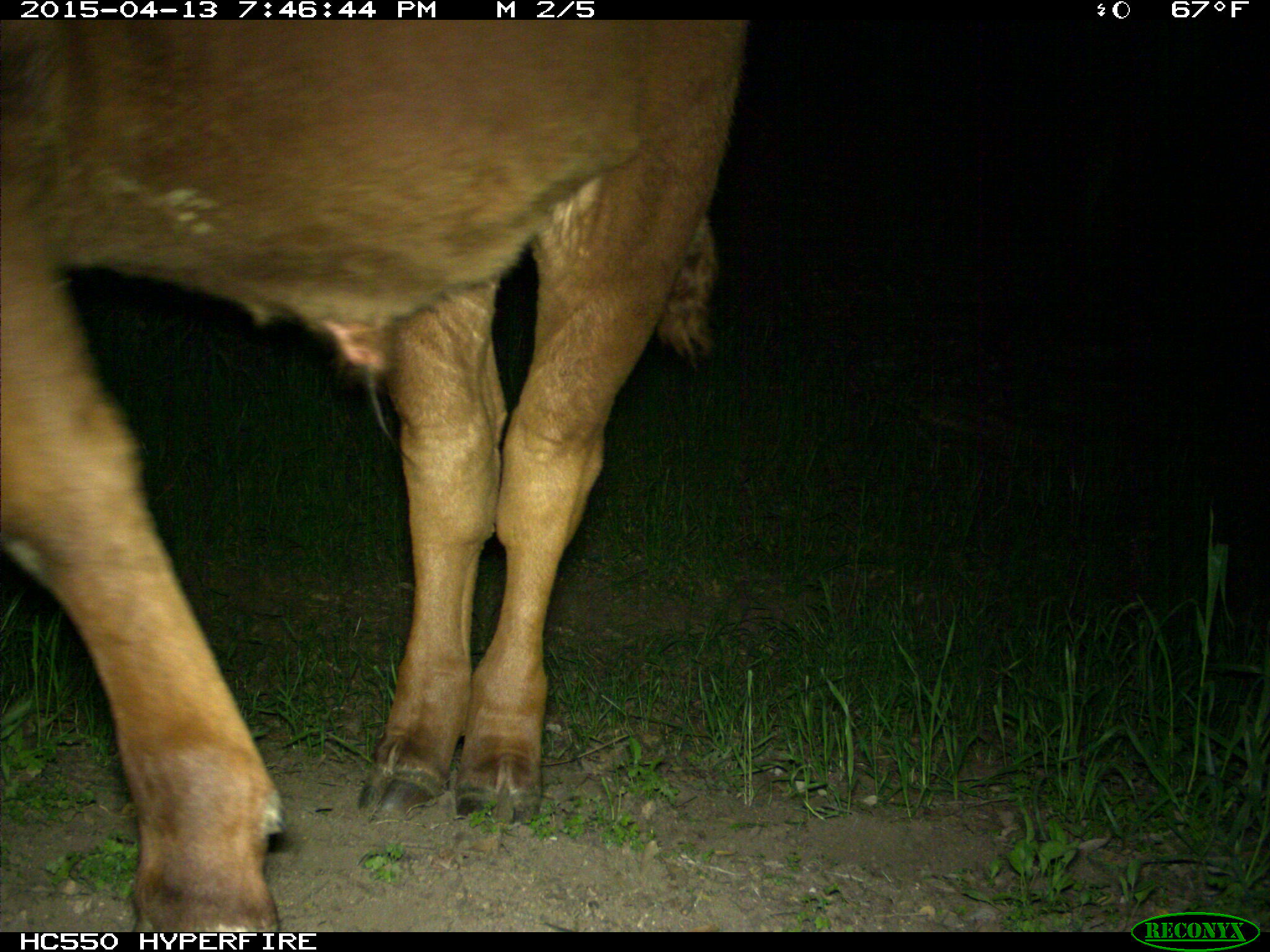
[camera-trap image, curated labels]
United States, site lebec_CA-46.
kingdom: Animalia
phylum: Chordata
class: Mammalia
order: Artiodactyla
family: Bovidae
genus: Bos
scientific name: Bos taurus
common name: domestic cow